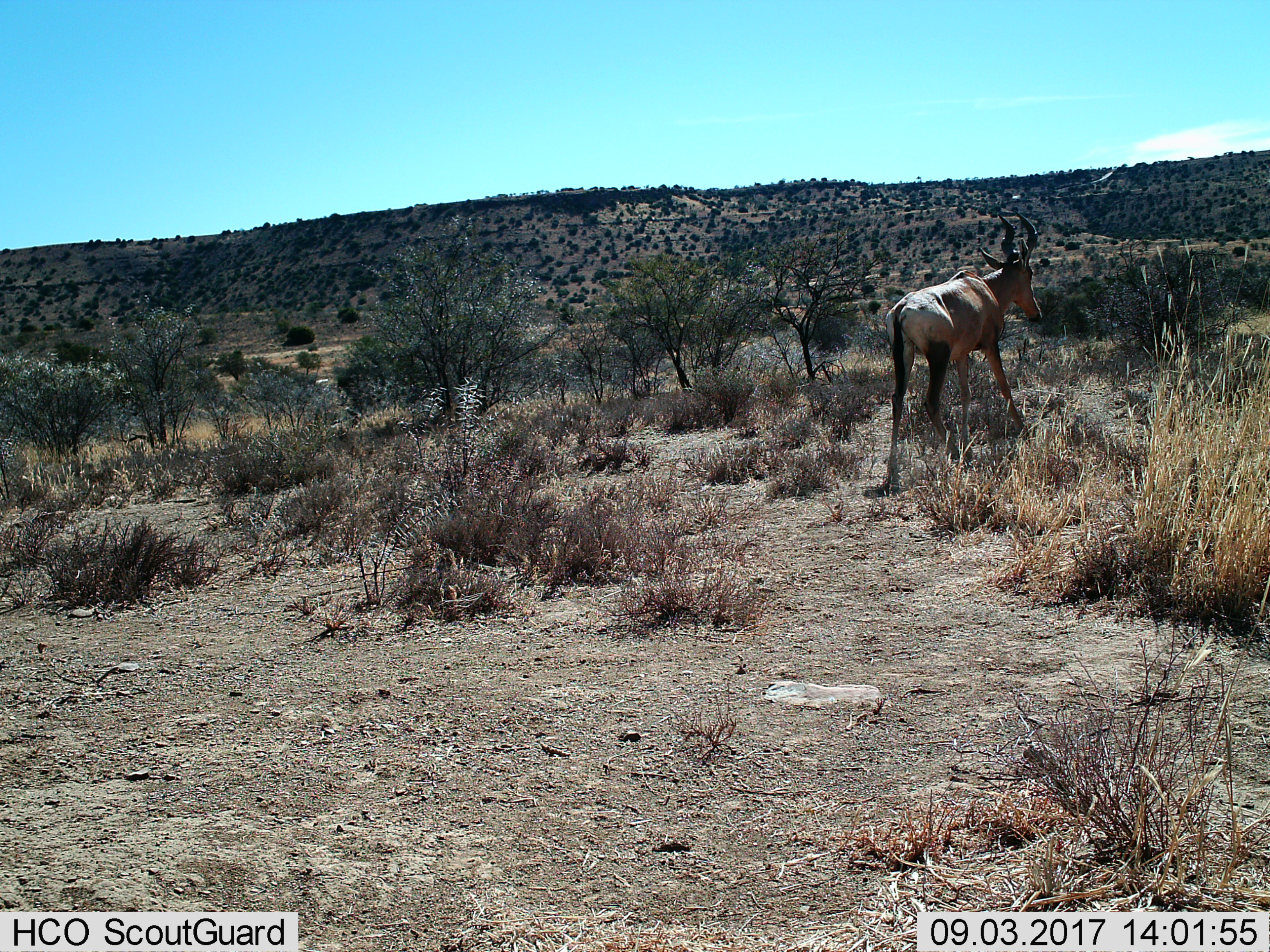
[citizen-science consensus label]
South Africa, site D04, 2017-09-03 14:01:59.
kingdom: Animalia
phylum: Chordata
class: Mammalia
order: Artiodactyla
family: Bovidae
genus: Alcelaphus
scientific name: Alcelaphus buselaphus caama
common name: red hartebeest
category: hartebeestred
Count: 1.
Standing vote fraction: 38%.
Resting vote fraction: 0%.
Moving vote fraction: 62%.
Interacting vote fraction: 0%.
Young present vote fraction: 0%.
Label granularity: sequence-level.